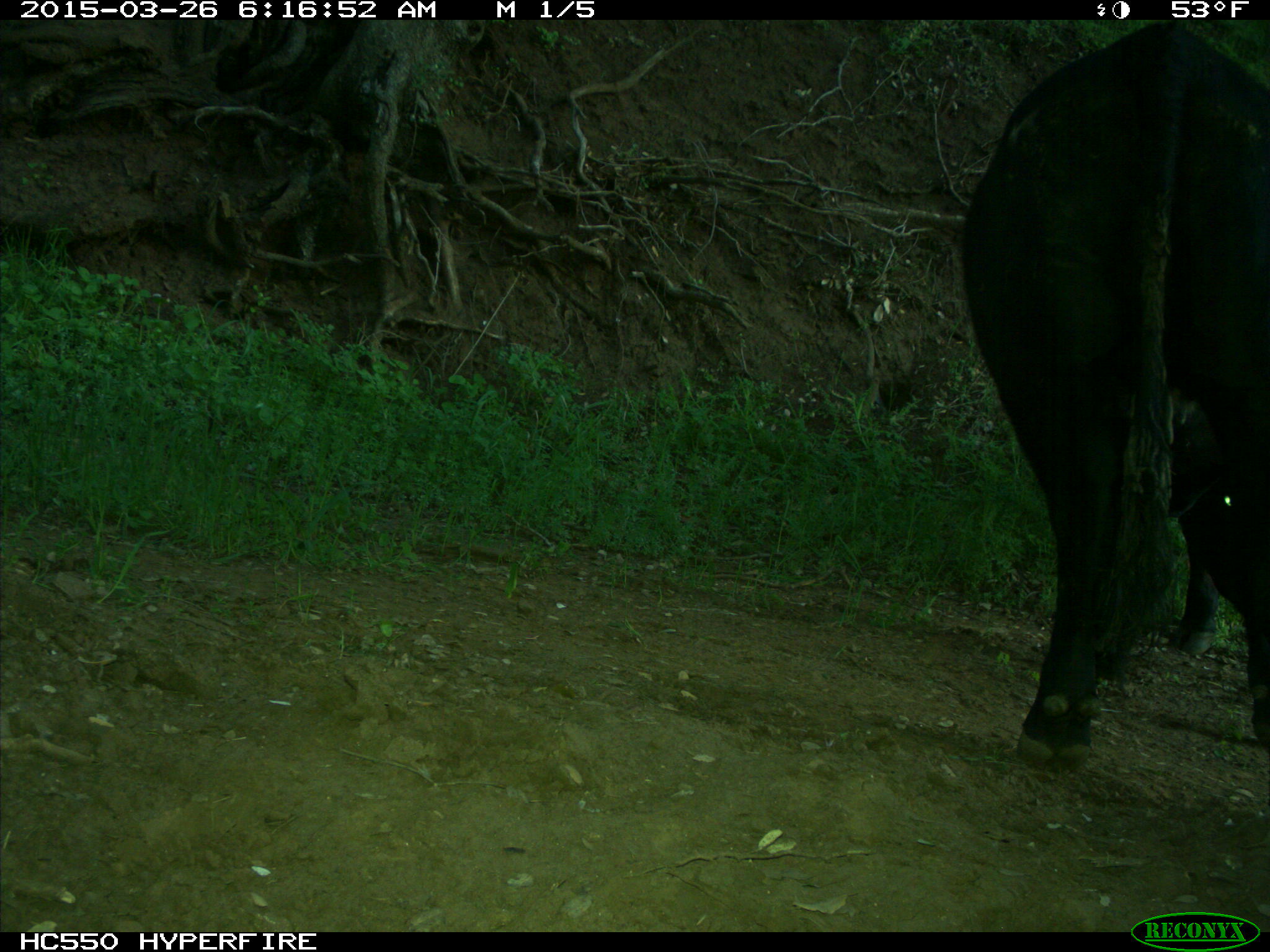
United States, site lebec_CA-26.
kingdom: Animalia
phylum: Chordata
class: Mammalia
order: Artiodactyla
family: Bovidae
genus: Bos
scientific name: Bos taurus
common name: domestic cow